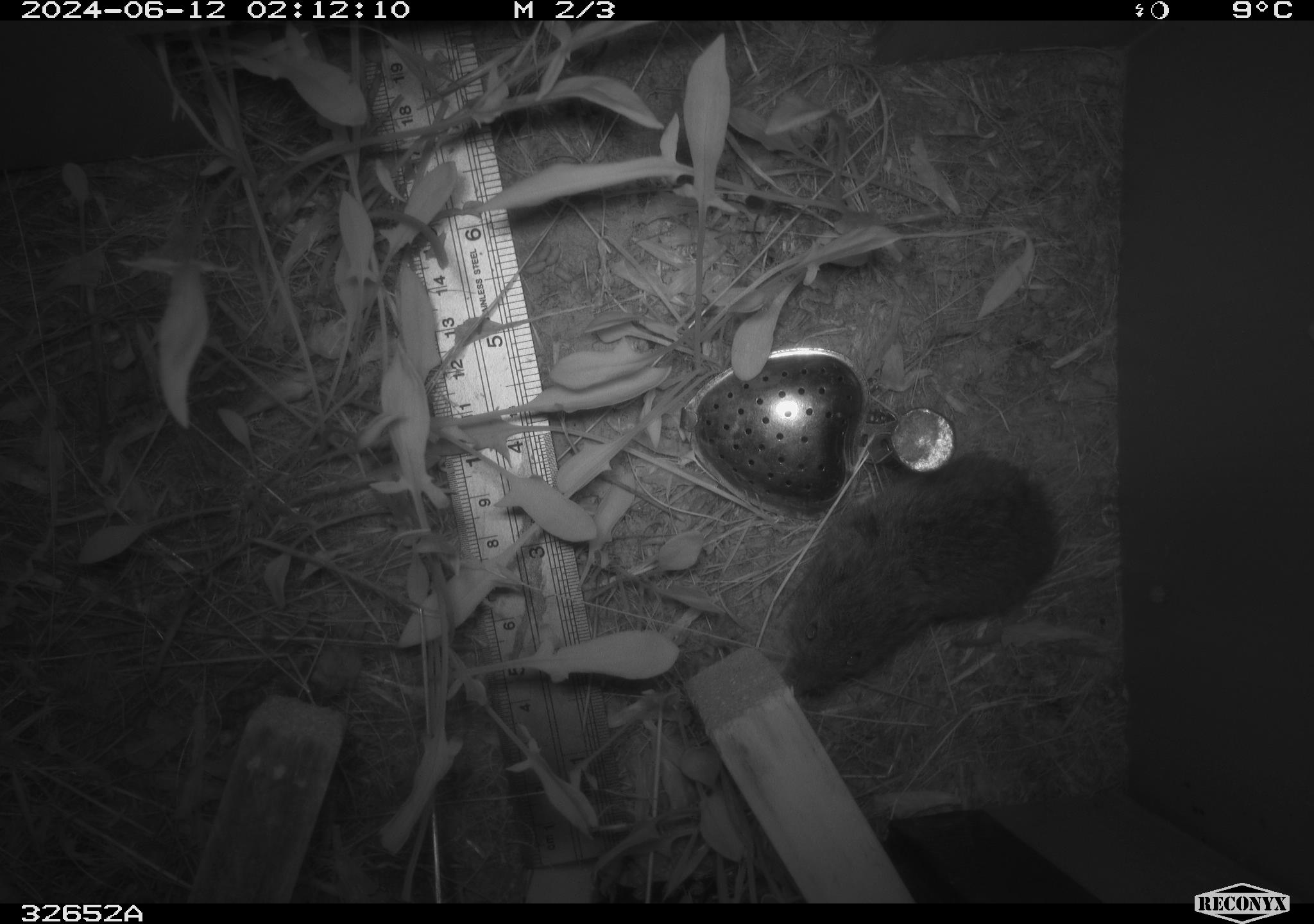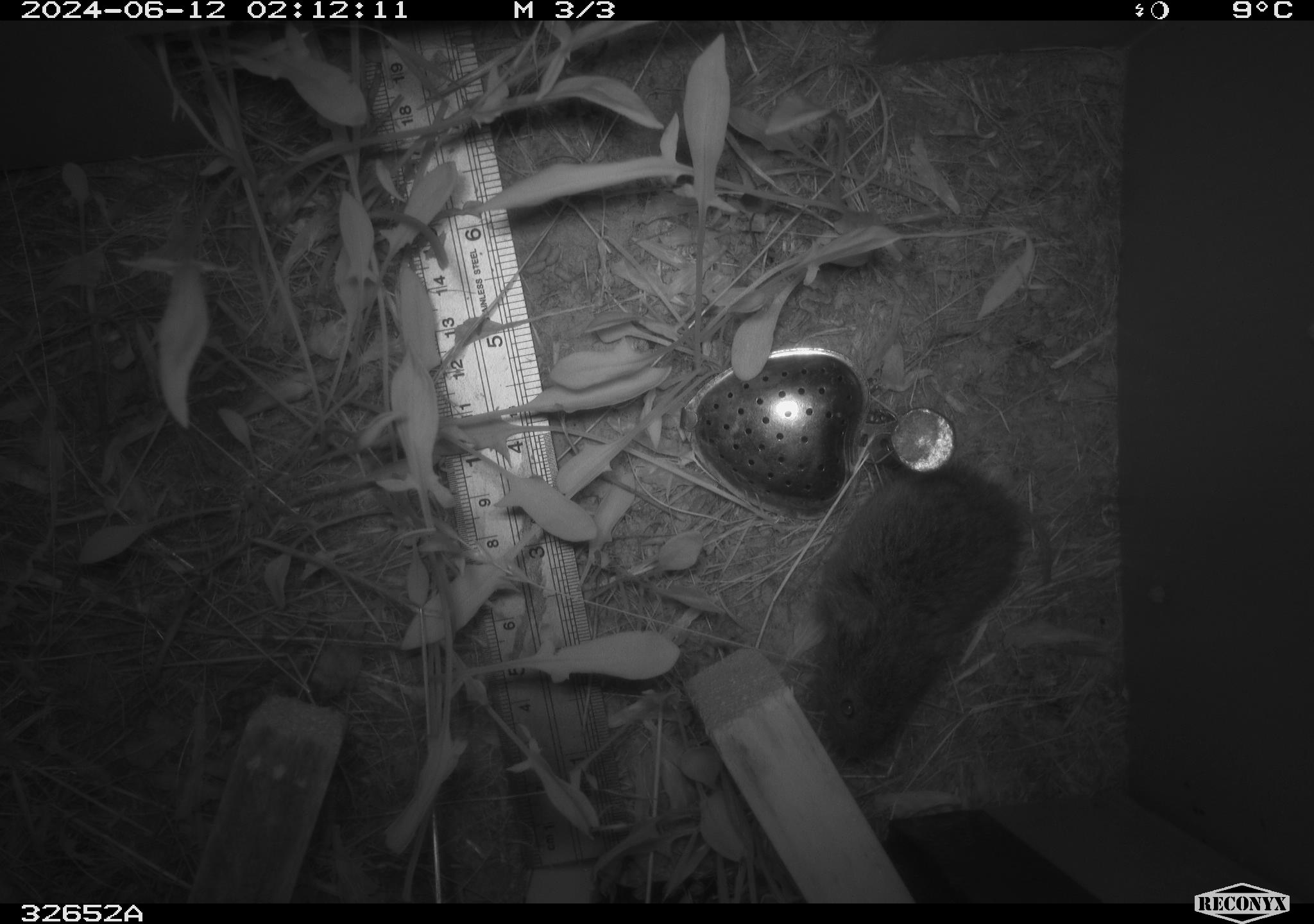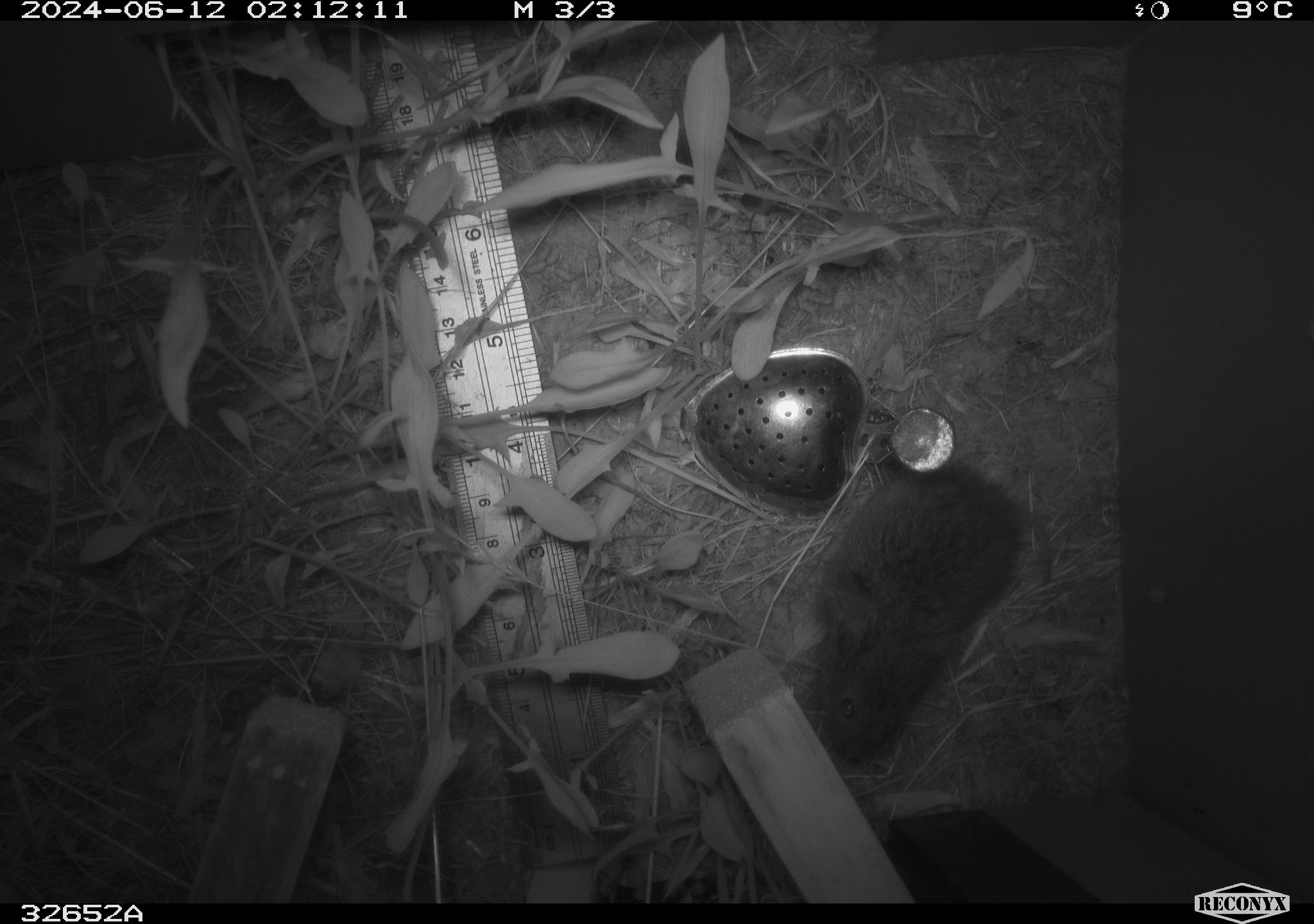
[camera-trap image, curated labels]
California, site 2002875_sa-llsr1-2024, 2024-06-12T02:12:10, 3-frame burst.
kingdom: Animalia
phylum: Chordata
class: Mammalia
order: Rodentia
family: Cricetidae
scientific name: Arvicolinae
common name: voles, lemmings, and muskrats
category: arvicolinae subfamily